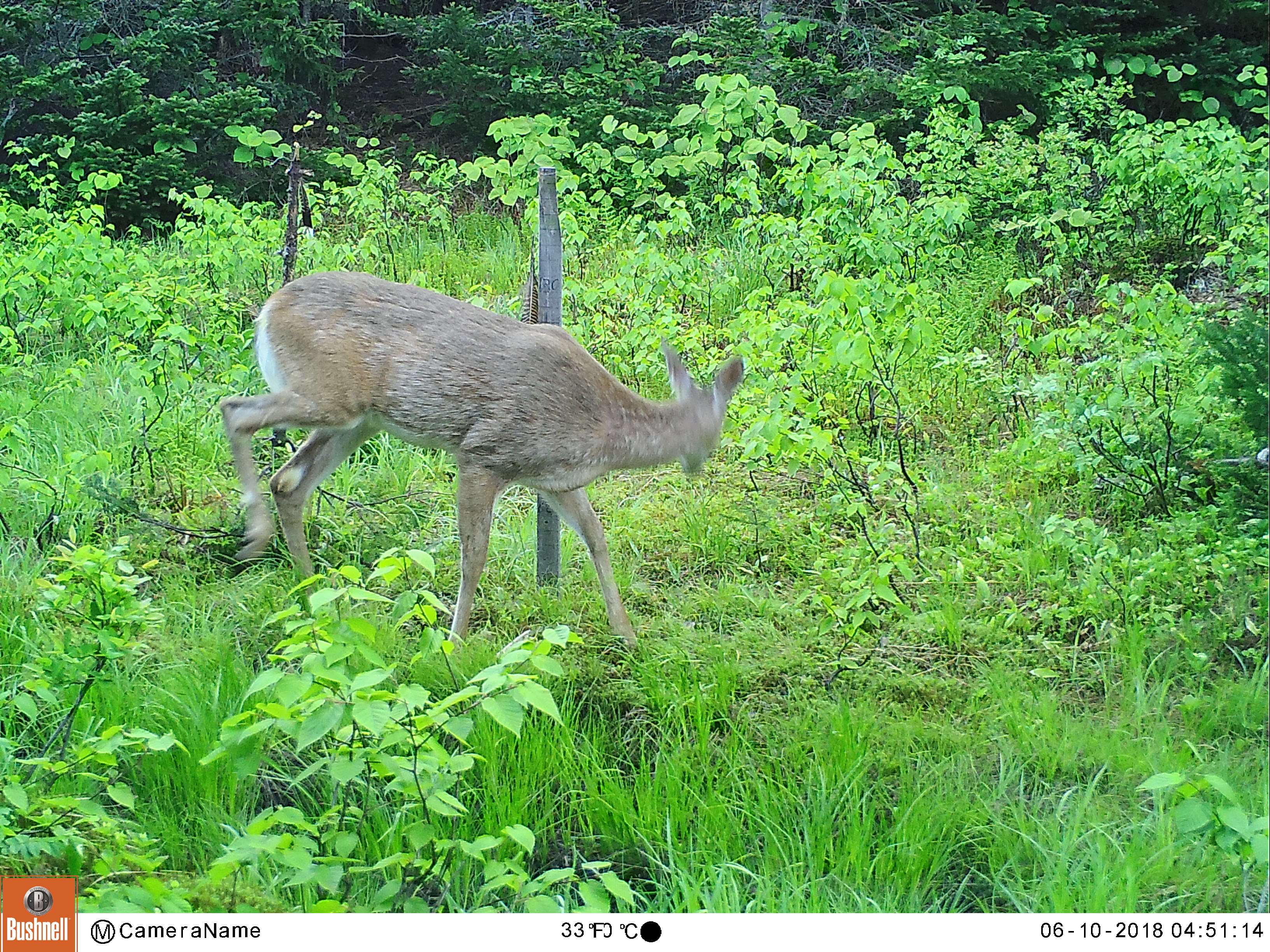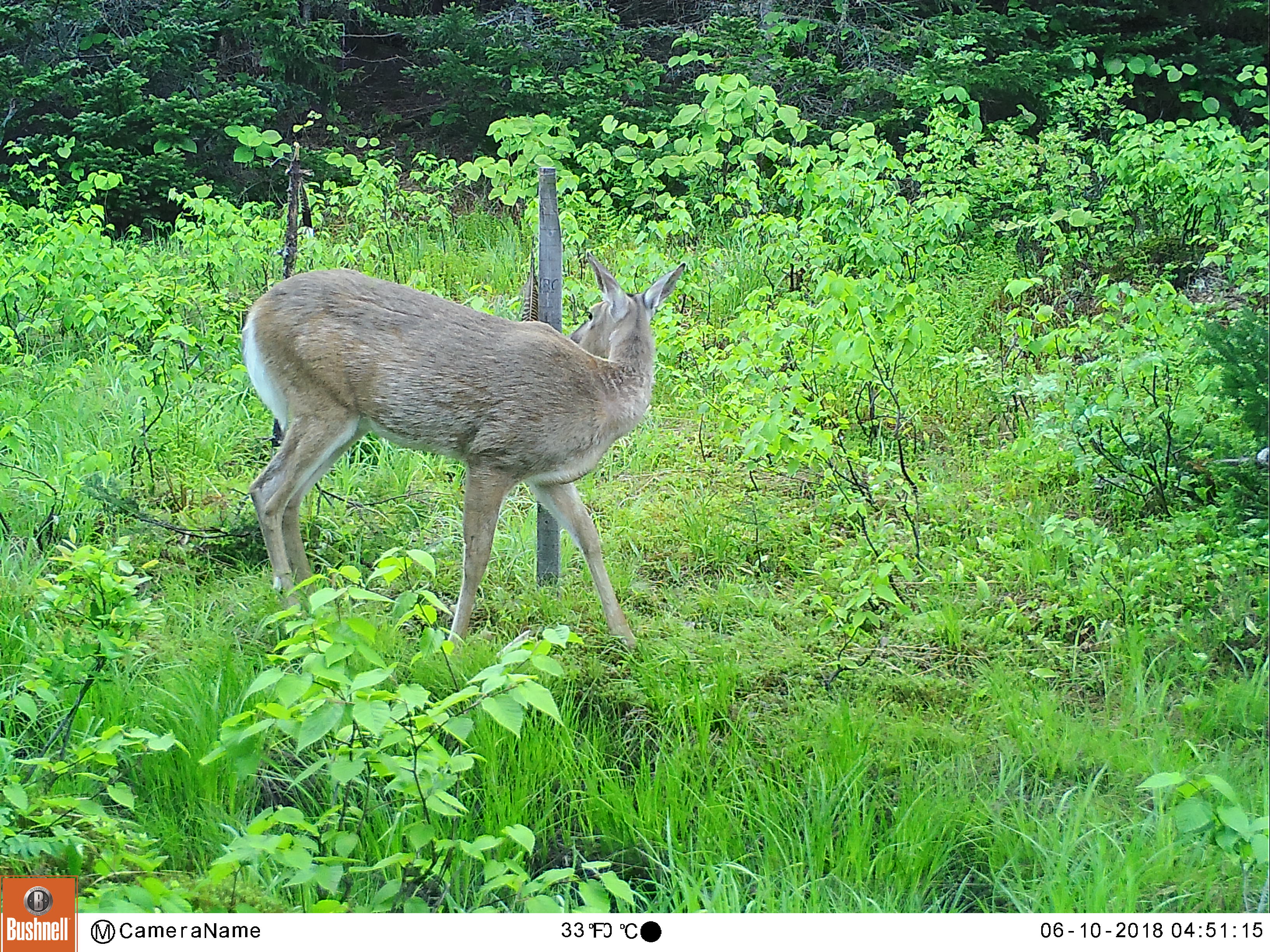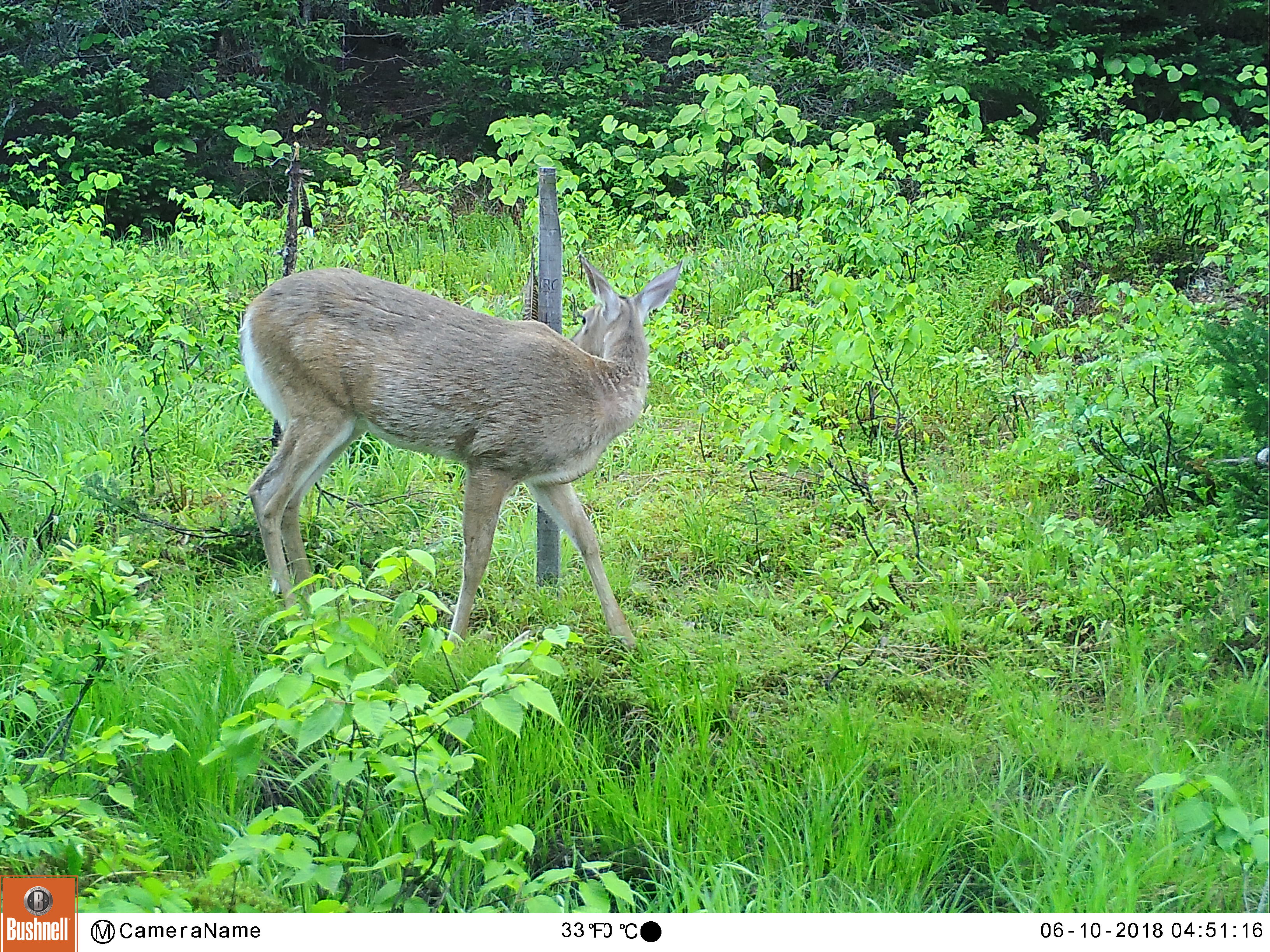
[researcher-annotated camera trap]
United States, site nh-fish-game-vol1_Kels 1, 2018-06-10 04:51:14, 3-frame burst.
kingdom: Animalia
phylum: Chordata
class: Mammalia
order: Artiodactyla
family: Cervidae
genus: Odocoileus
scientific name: Odocoileus virginianus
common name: white-tailed deer